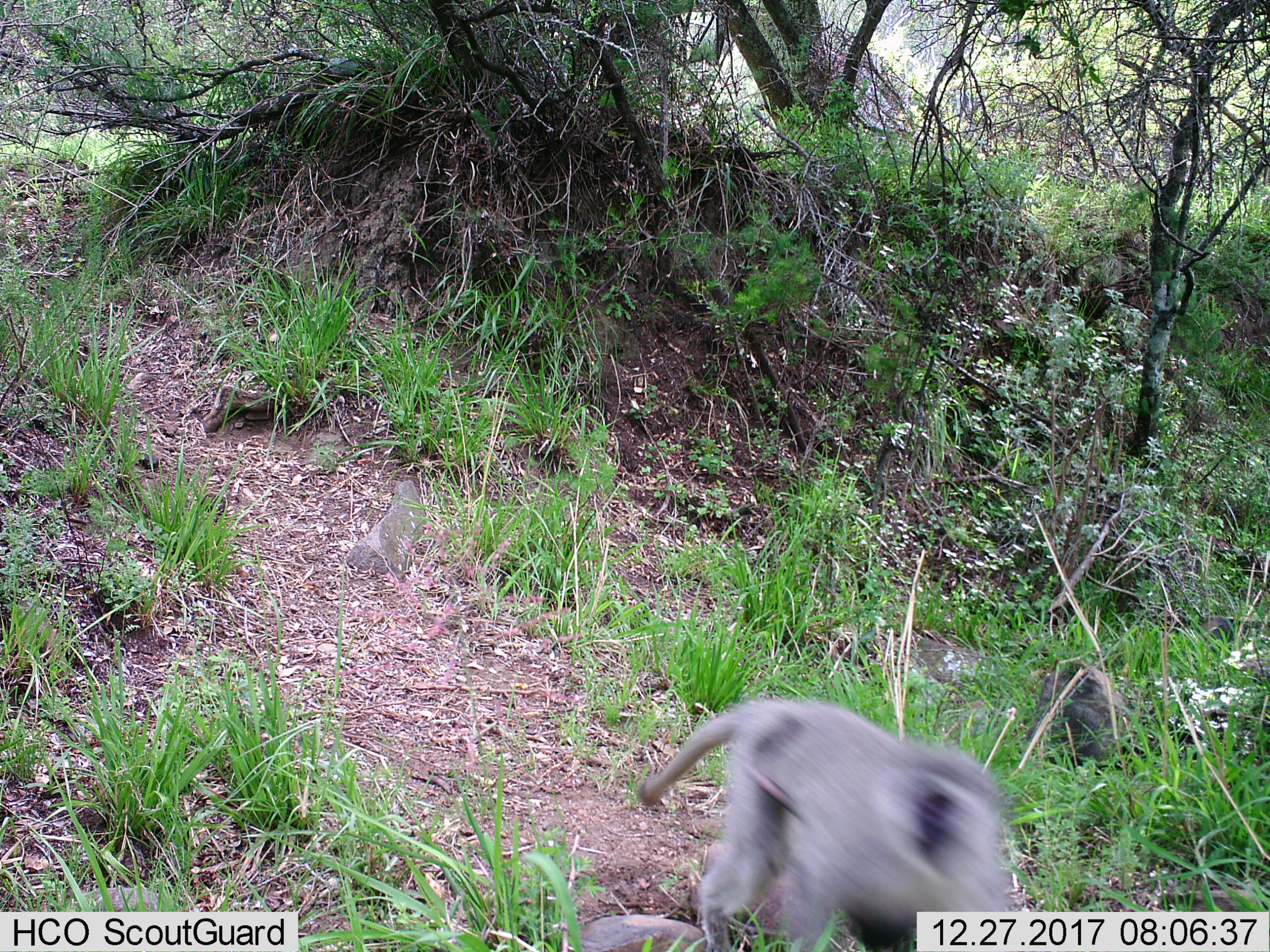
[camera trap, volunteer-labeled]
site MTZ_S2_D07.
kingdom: Animalia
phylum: Chordata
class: Mammalia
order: Primates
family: Cercopithecidae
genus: Chlorocebus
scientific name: Chlorocebus pygerythrus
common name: vervet monkey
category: monkeyvervet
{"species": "monkeyvervet (vervet monkey) (Chlorocebus pygerythrus)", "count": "1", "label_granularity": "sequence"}